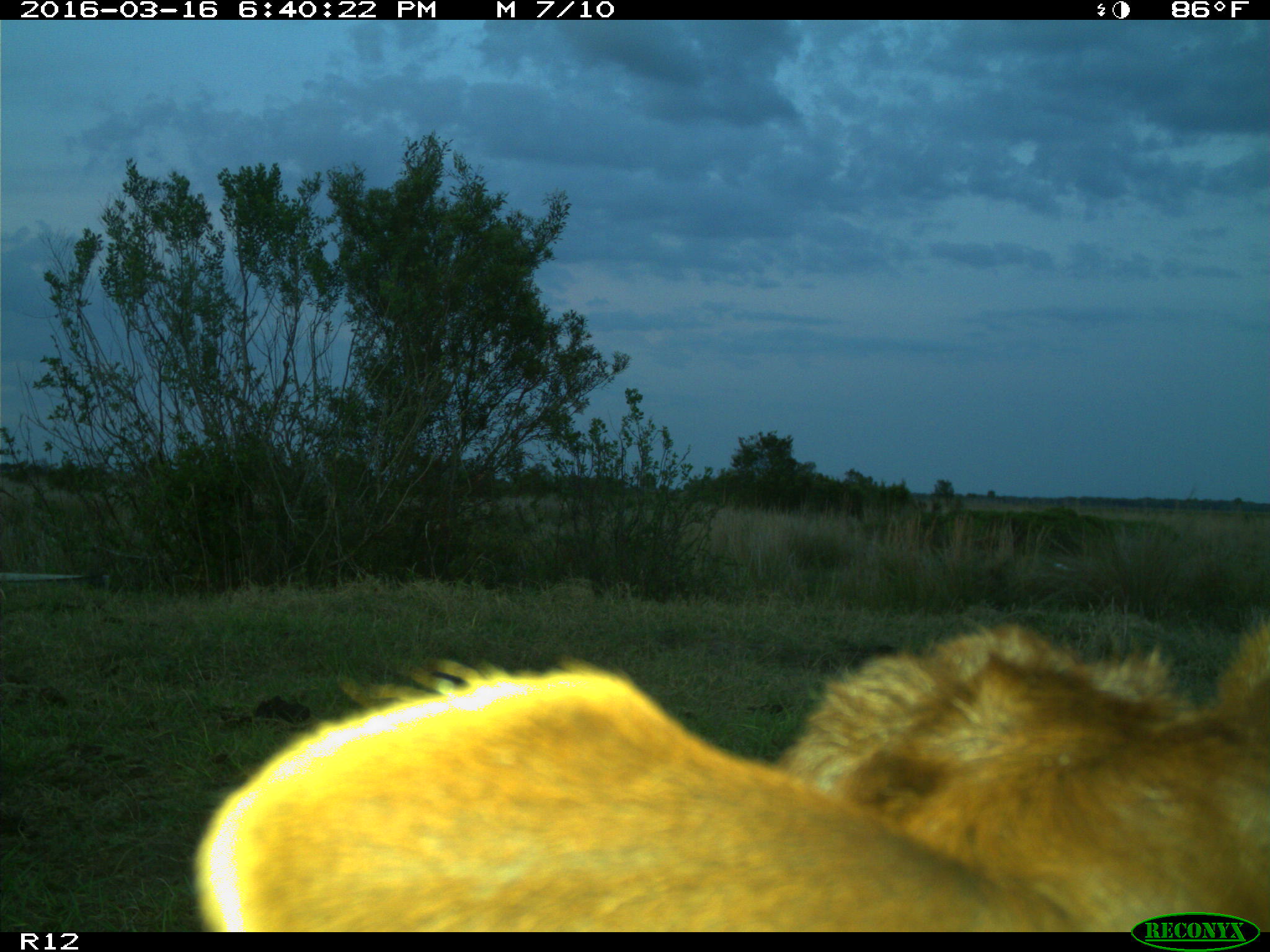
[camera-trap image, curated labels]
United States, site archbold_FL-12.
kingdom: Animalia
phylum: Chordata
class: Mammalia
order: Artiodactyla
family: Bovidae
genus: Bos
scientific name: Bos taurus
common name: domestic cow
Bos taurus (domestic cow).